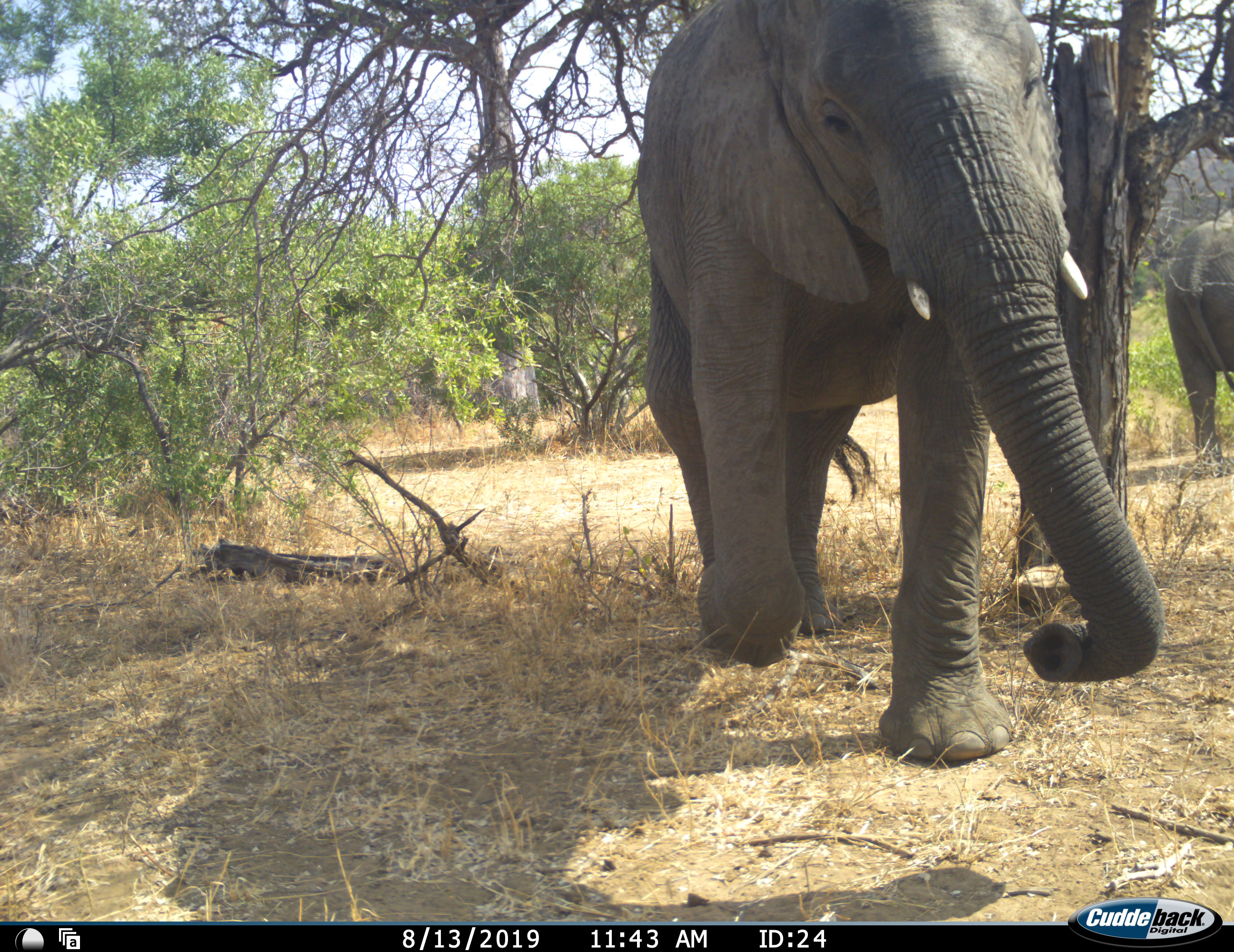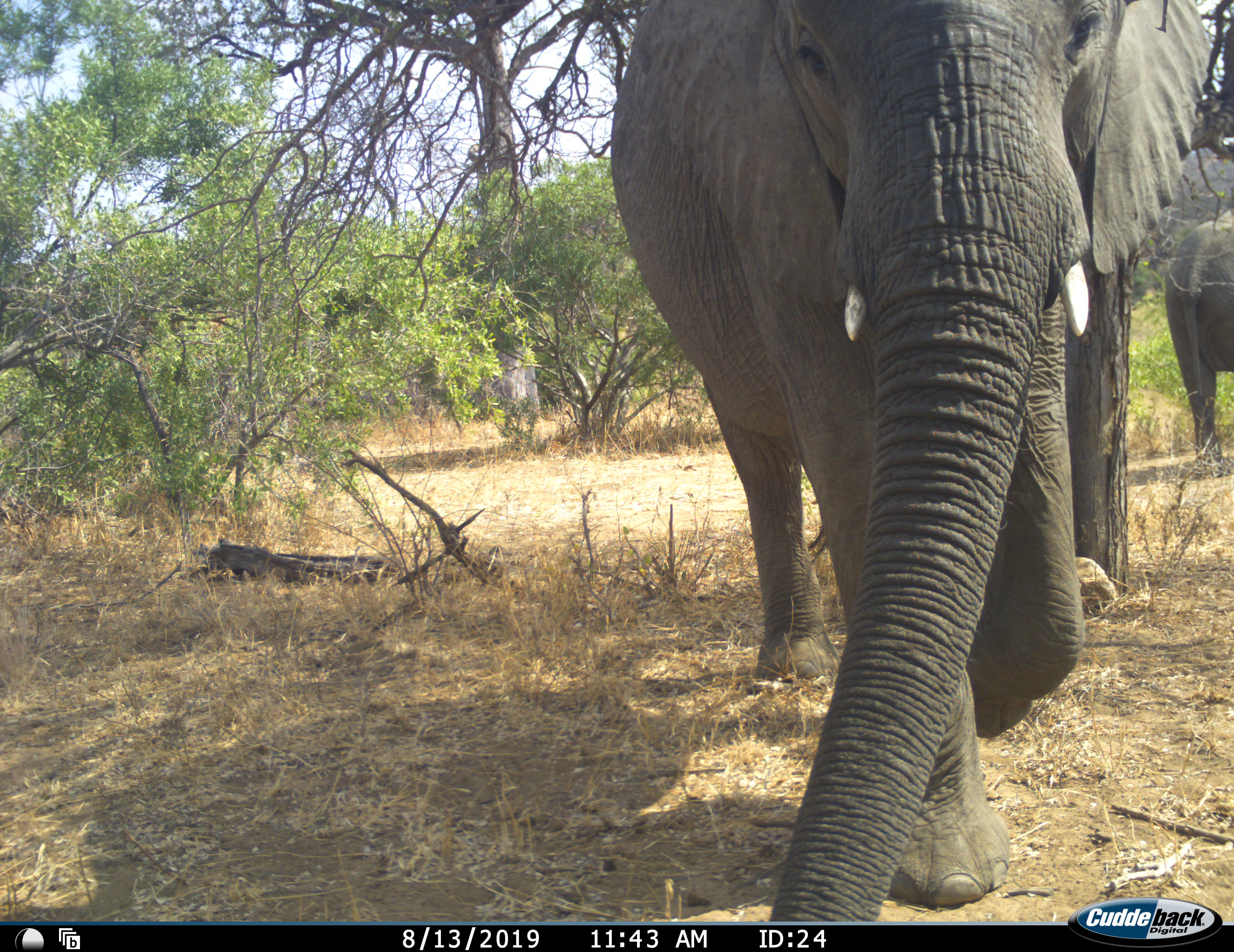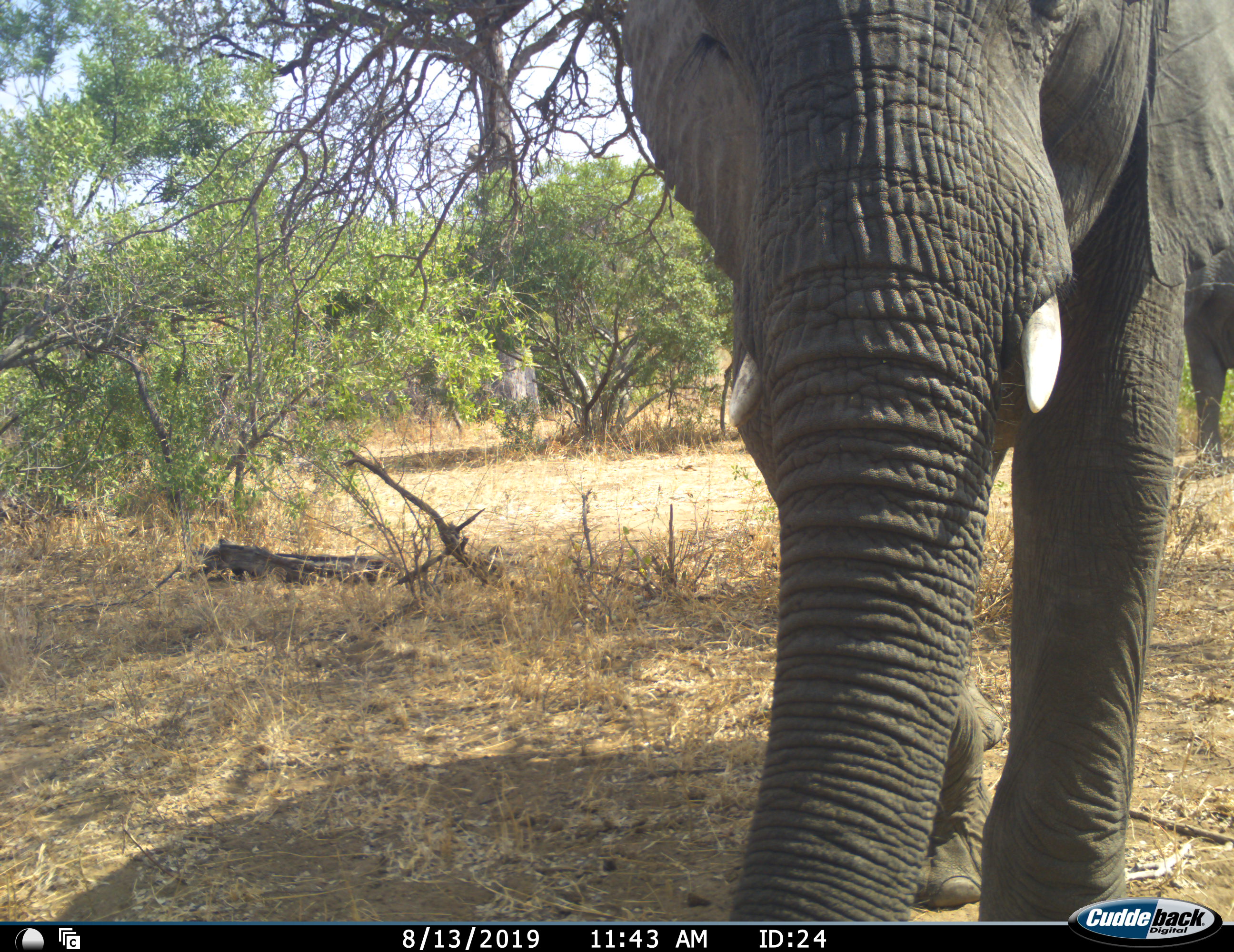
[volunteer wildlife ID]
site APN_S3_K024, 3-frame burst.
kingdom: Animalia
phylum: Chordata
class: Mammalia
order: Proboscidea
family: Elephantidae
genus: Loxodonta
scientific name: Loxodonta africana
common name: african bush elephant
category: elephant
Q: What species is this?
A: Elephant (african bush elephant) (Loxodonta africana).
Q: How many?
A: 2.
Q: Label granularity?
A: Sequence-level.